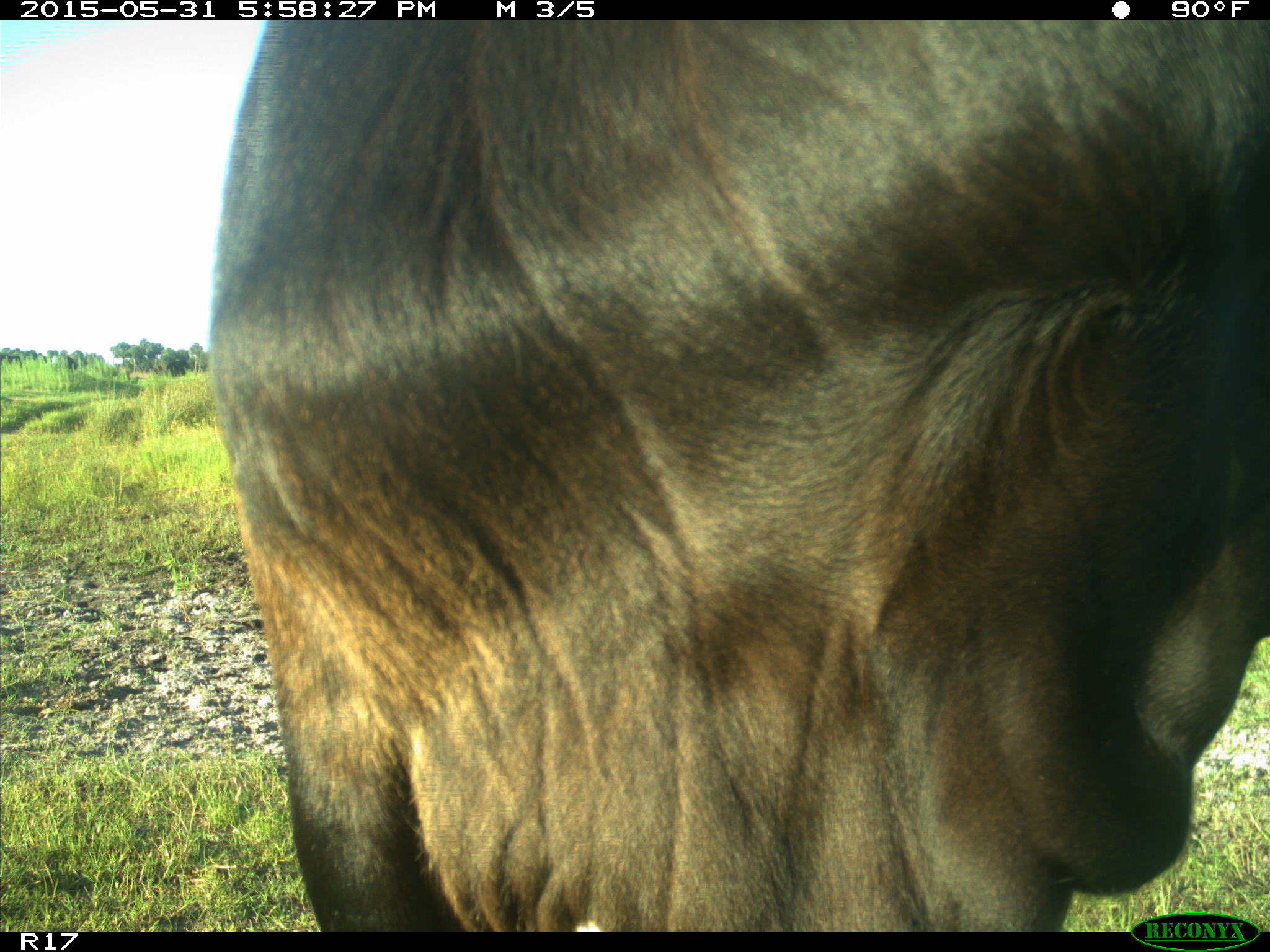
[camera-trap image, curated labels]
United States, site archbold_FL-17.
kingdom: Animalia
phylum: Chordata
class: Mammalia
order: Artiodactyla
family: Bovidae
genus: Bos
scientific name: Bos taurus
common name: domestic cow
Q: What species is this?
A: Bos taurus (domestic cow).